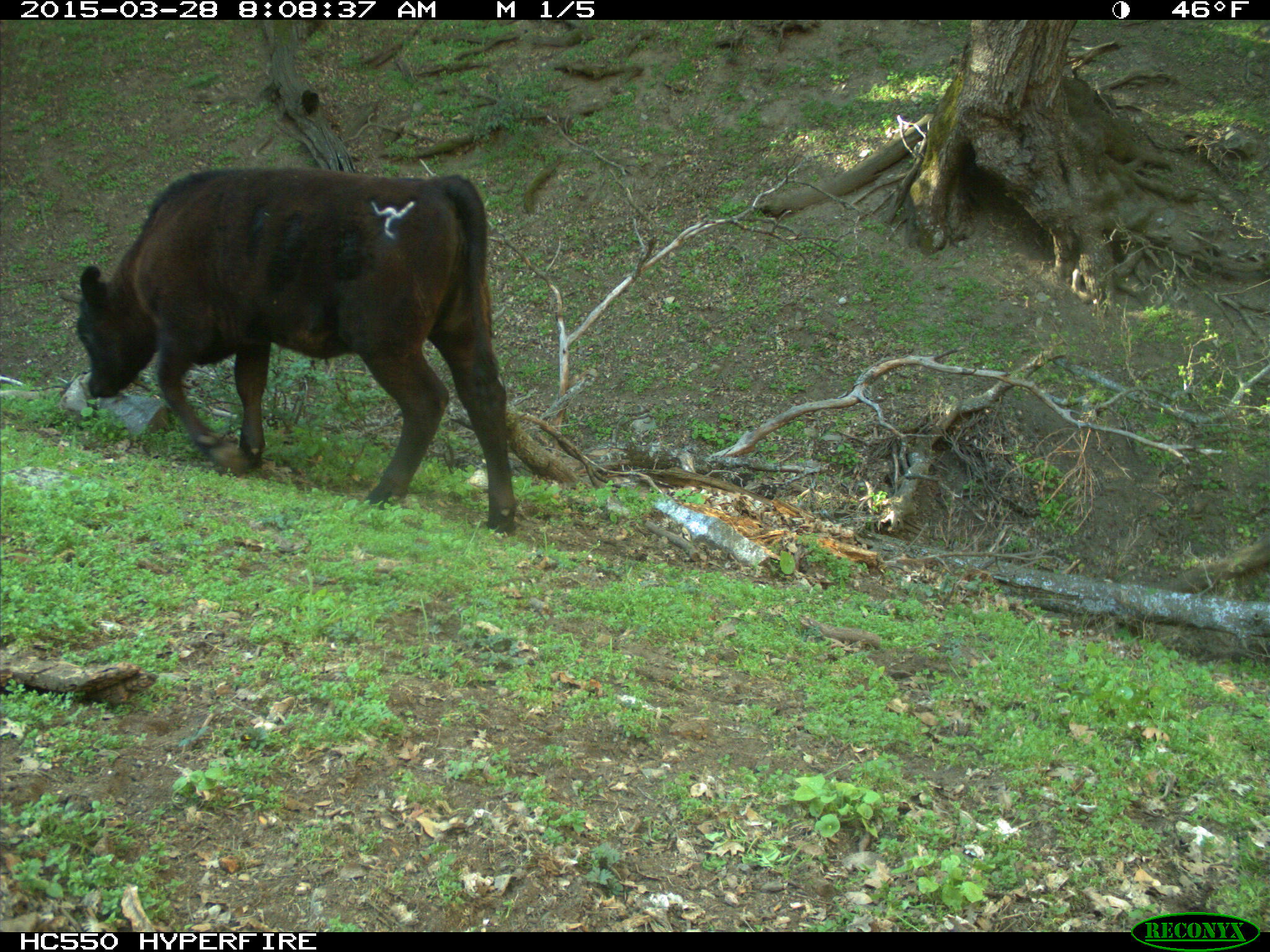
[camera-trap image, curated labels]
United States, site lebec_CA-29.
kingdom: Animalia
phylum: Chordata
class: Mammalia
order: Artiodactyla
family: Bovidae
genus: Bos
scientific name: Bos taurus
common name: domestic cow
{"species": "Bos taurus (domestic cow)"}